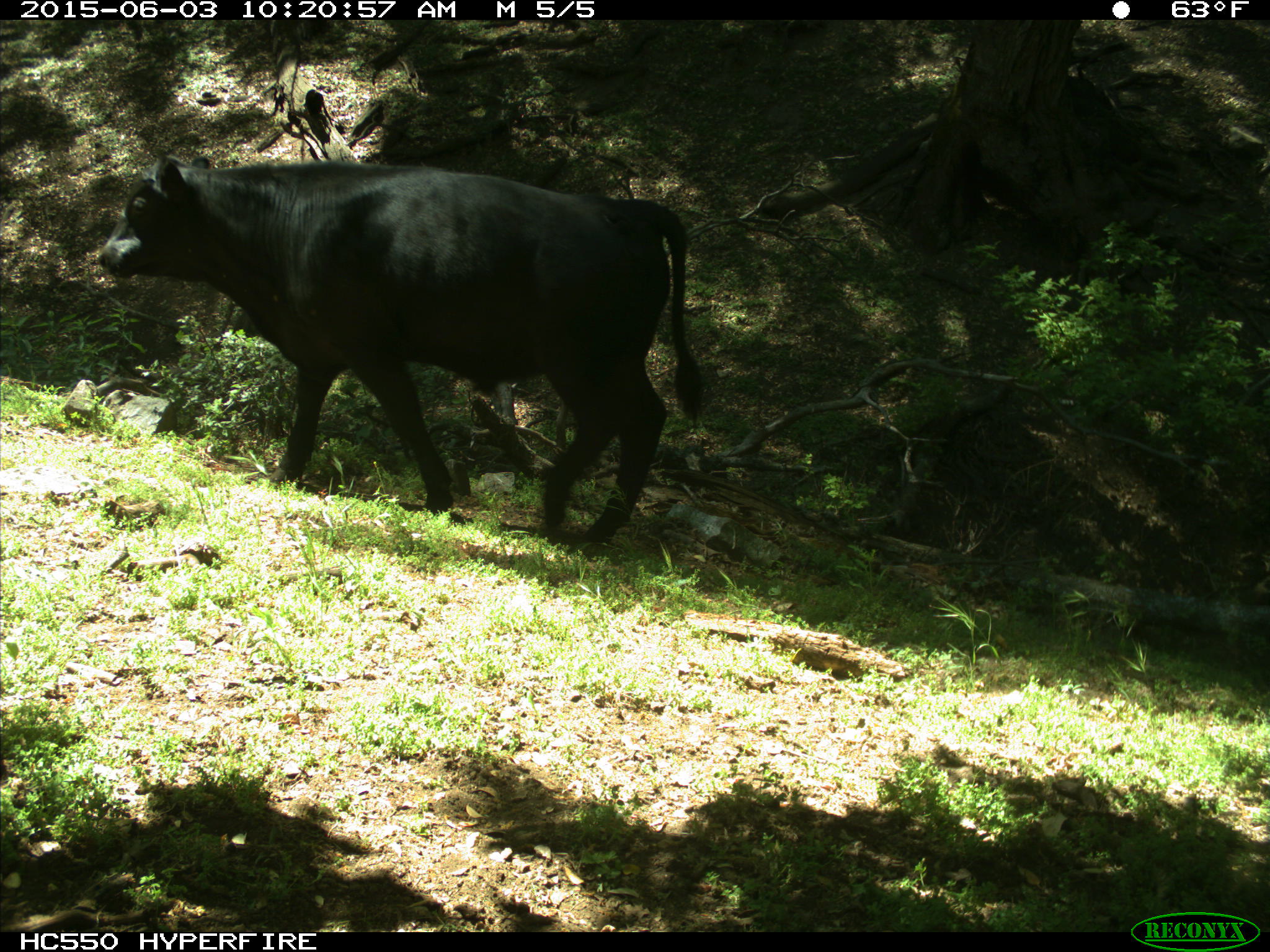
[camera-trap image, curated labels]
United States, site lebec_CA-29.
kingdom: Animalia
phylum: Chordata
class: Mammalia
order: Artiodactyla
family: Bovidae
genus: Bos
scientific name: Bos taurus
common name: domestic cow